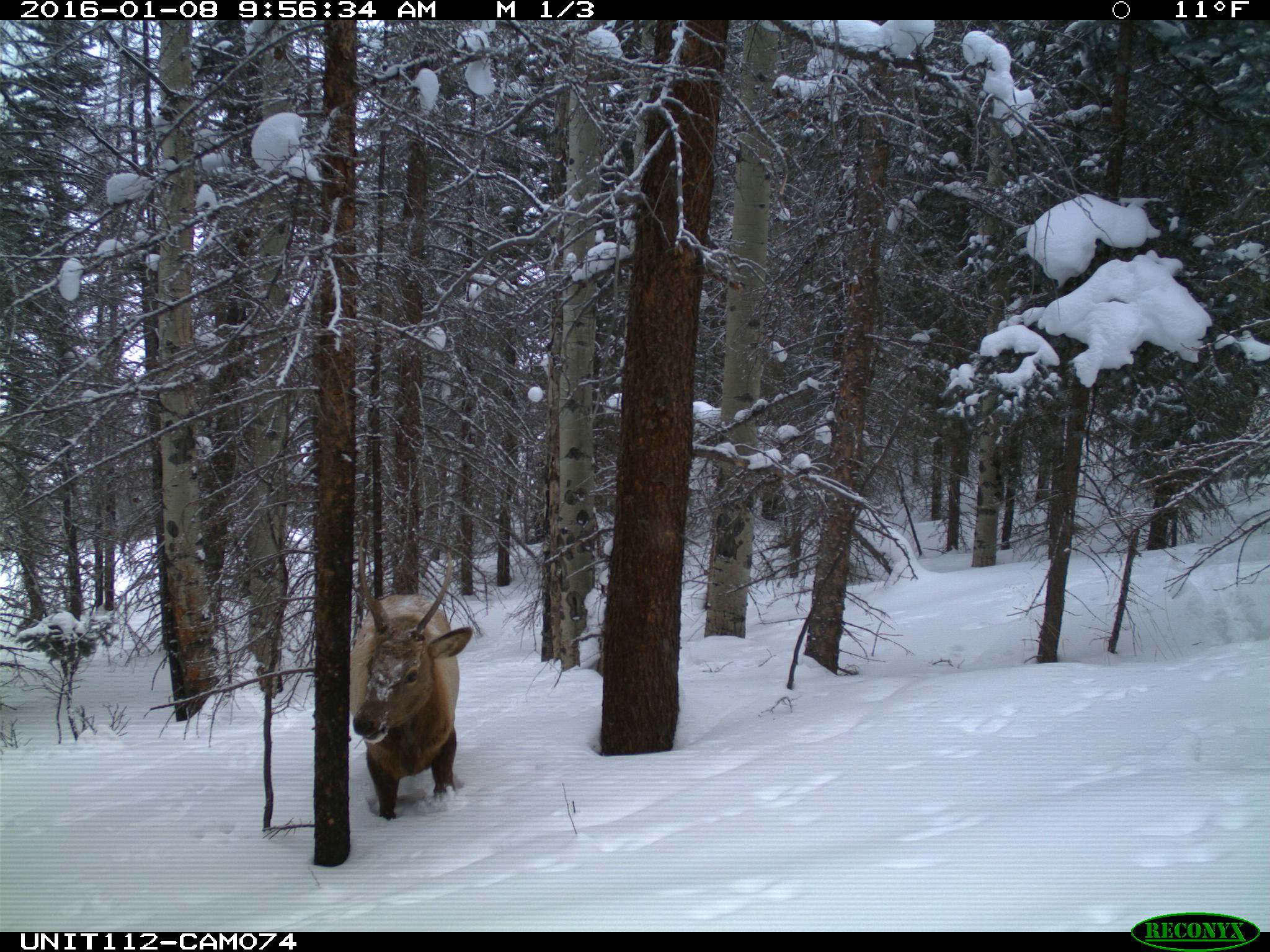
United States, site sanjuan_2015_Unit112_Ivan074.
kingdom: Animalia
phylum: Chordata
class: Mammalia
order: Artiodactyla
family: Cervidae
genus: Cervus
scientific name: Cervus elaphus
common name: red deer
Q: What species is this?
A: Cervus elaphus (red deer).